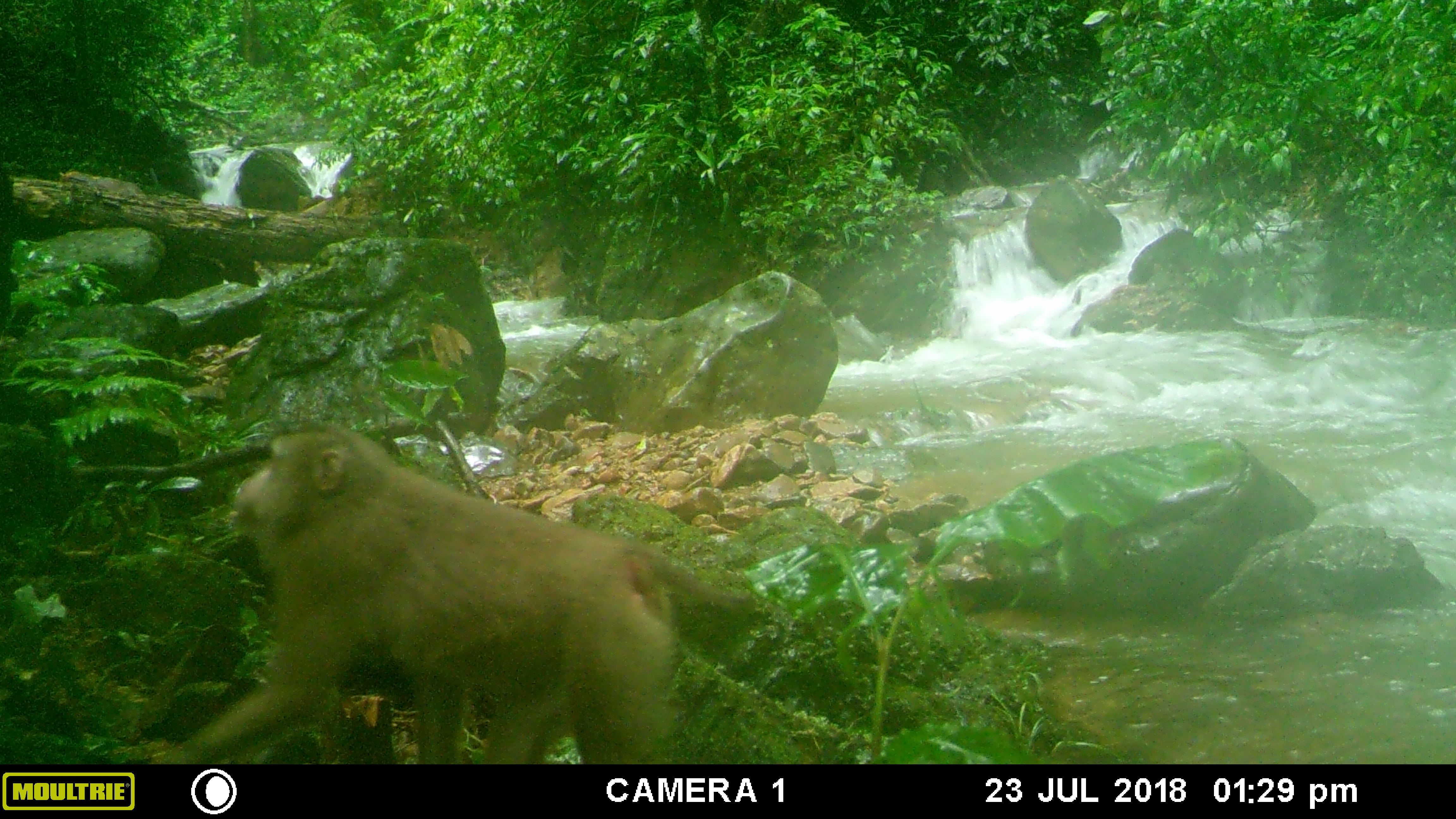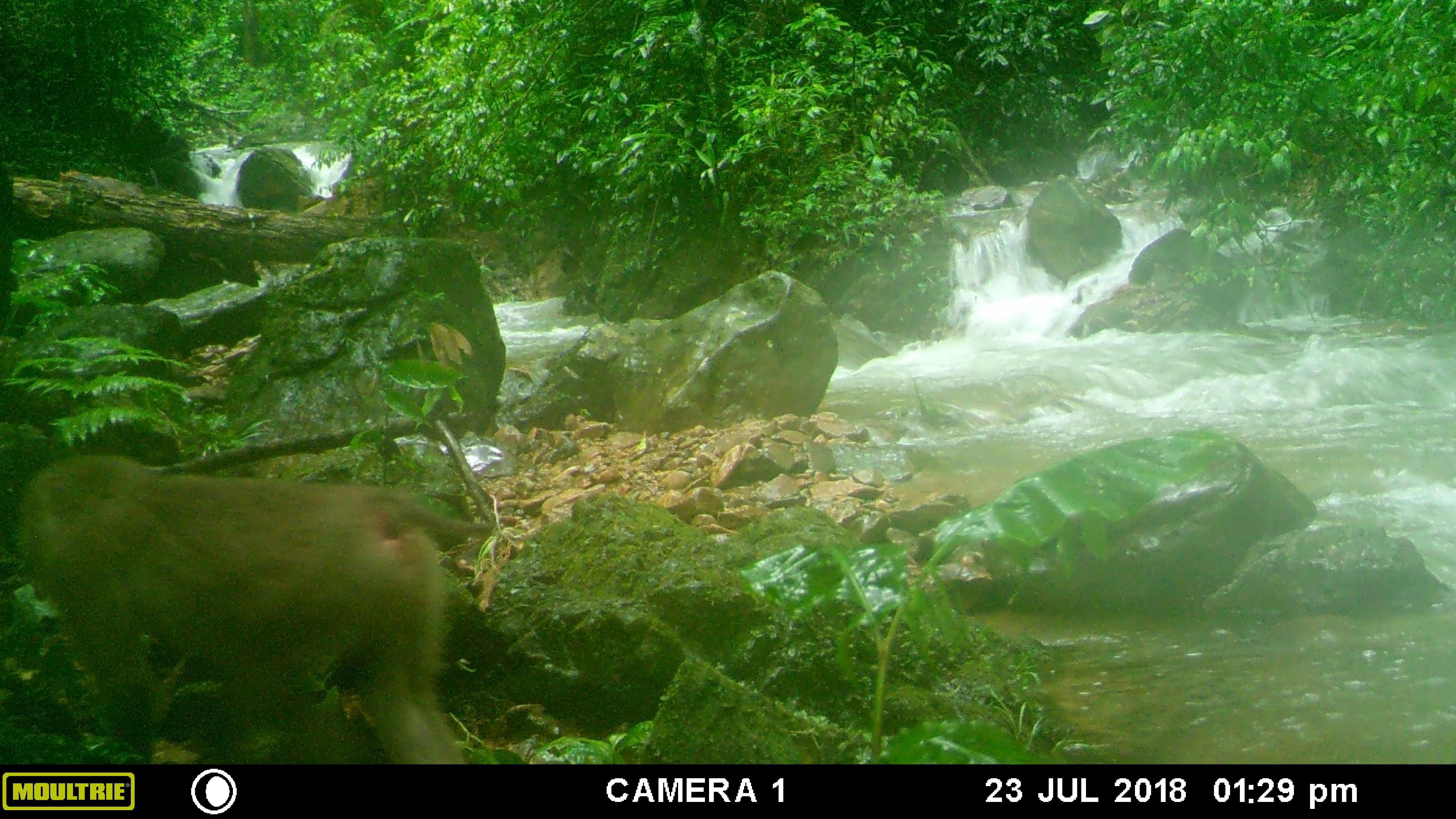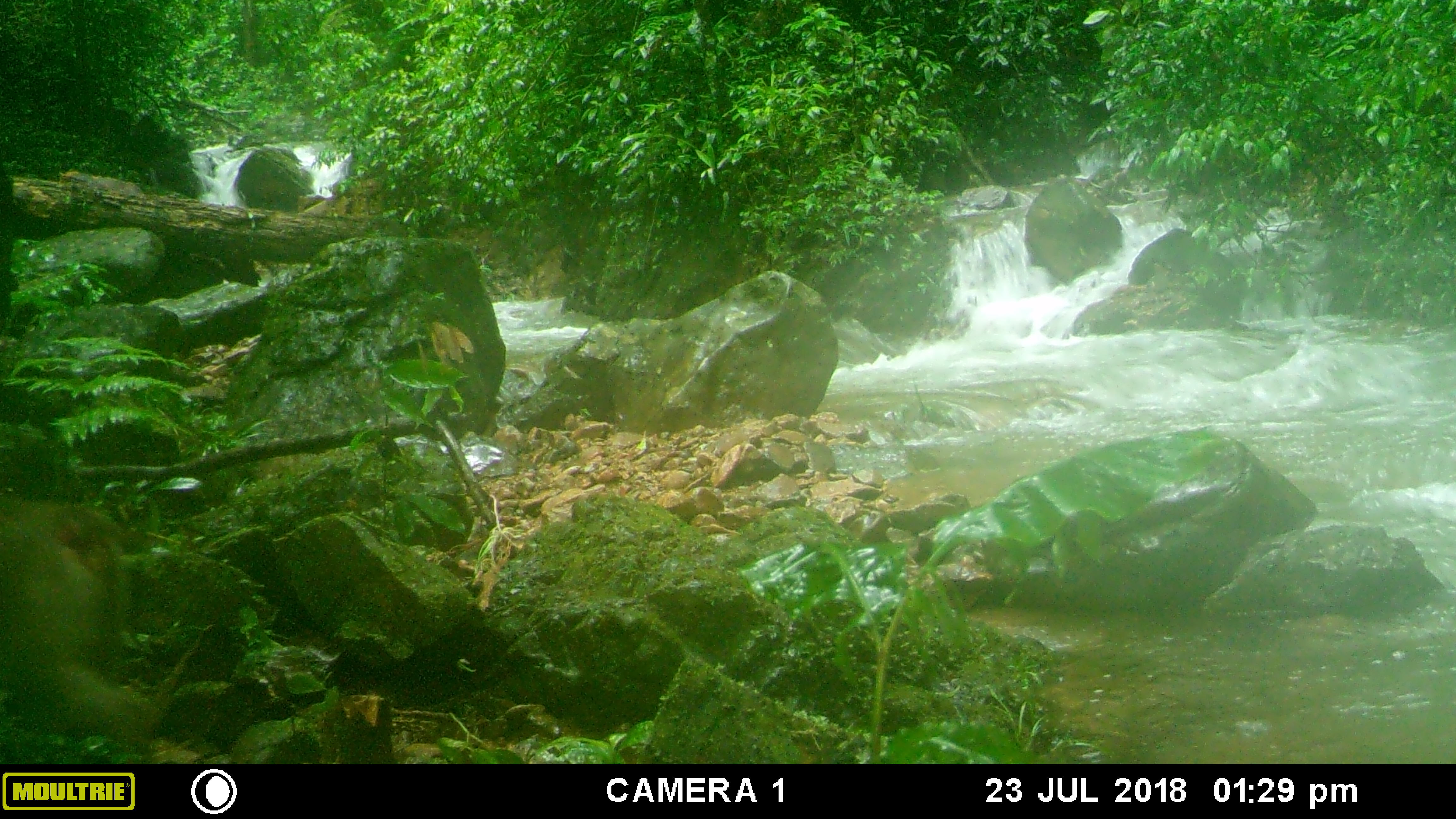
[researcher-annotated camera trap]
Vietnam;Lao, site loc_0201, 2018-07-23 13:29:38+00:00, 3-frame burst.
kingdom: Animalia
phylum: Chordata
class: Mammalia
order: Primates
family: Cercopithecidae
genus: Macaca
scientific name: Macaca nemestrina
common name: pig-tailed macaque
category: pig tailed macaque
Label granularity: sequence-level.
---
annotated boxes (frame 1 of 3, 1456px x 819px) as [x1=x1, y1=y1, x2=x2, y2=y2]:
pig tailed macaque: [x1=162, y1=423, x2=756, y2=764]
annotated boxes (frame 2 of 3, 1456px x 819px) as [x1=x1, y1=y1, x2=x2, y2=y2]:
pig tailed macaque: [x1=16, y1=453, x2=496, y2=764]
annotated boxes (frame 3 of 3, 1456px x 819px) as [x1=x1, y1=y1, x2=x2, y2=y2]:
pig tailed macaque: [x1=0, y1=494, x2=168, y2=746]